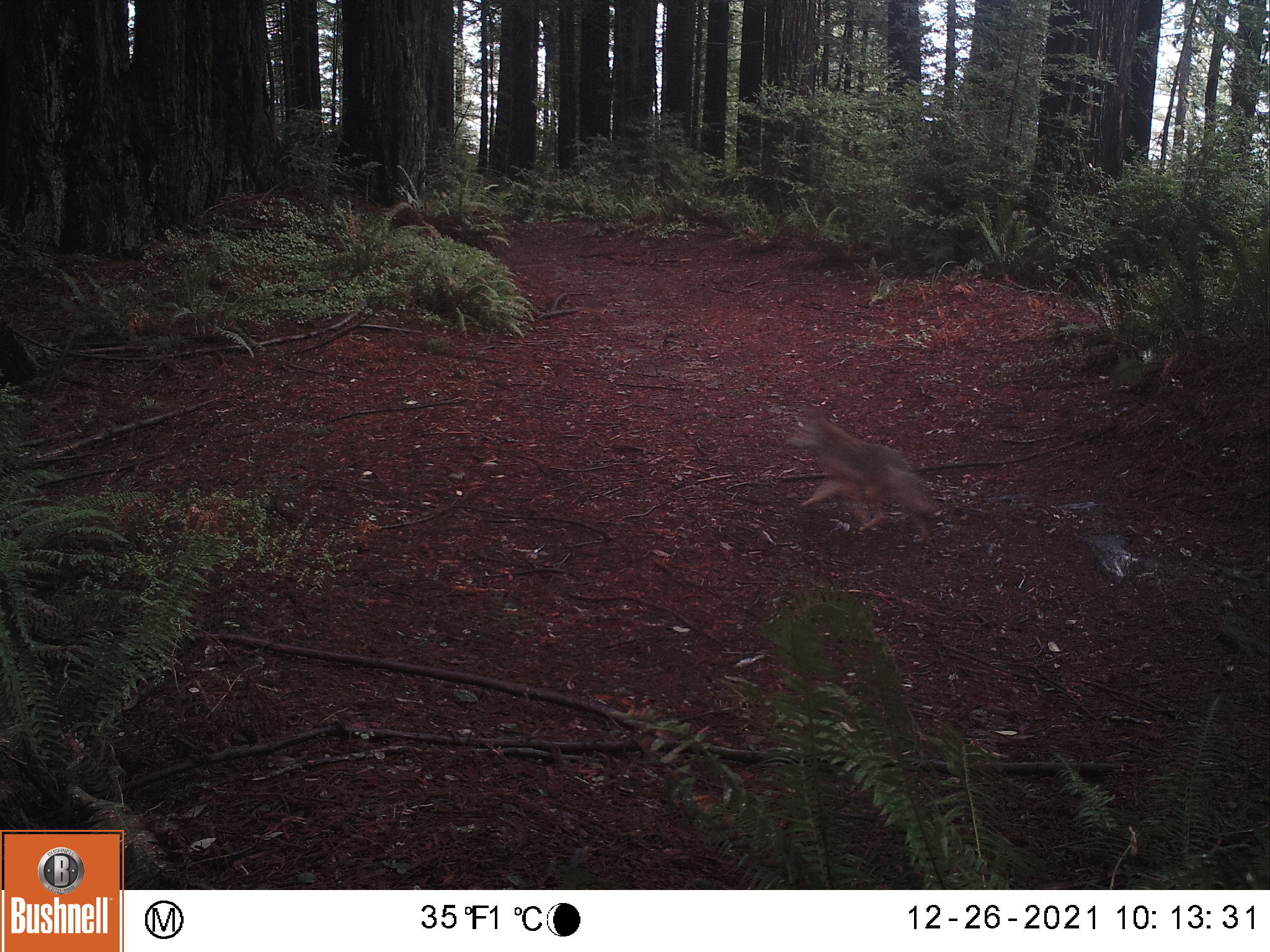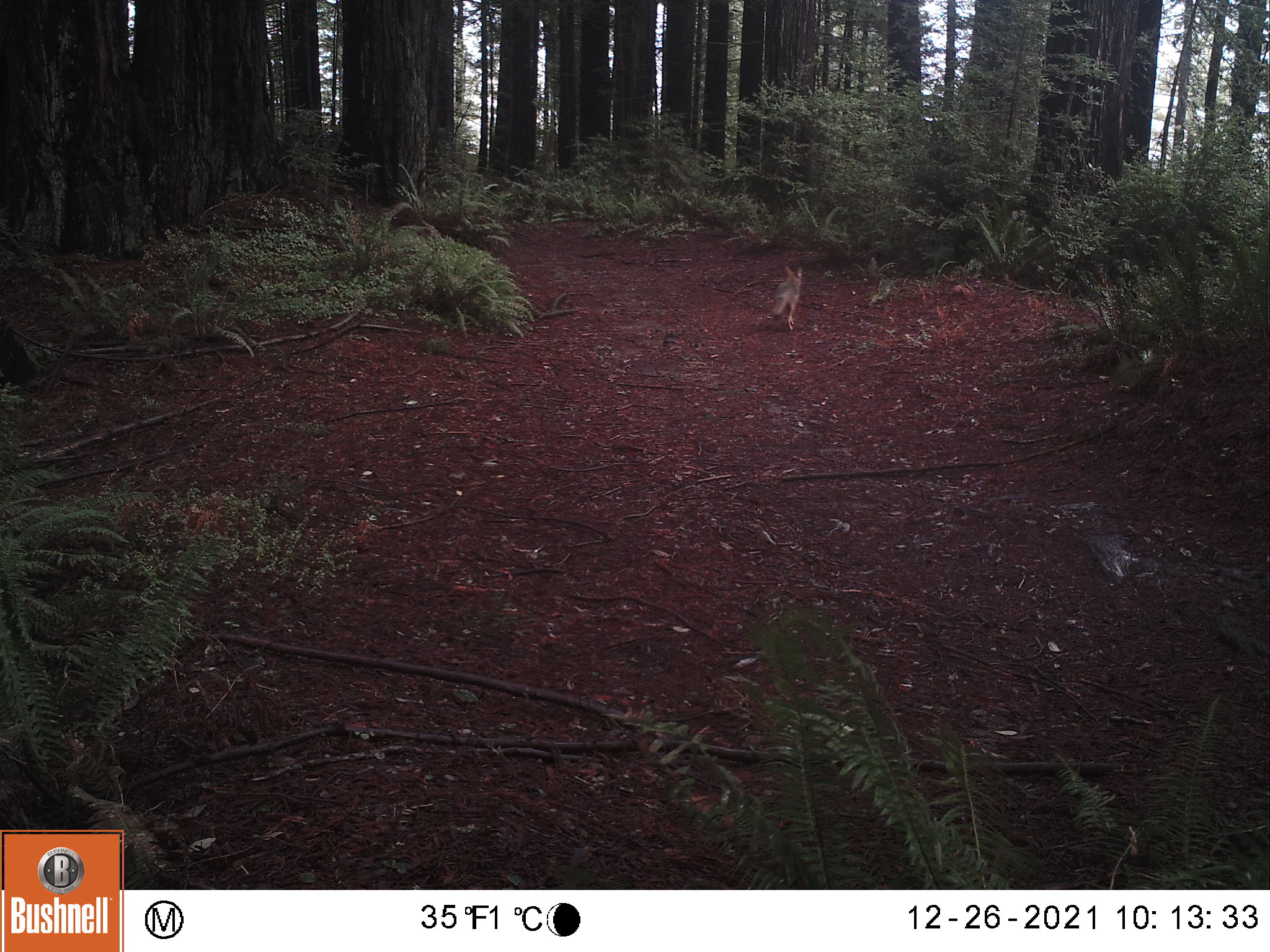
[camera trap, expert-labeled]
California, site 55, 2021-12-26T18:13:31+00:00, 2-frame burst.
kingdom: Animalia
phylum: Chordata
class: Mammalia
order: Carnivora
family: Canidae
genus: Canis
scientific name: Canis latrans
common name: coyote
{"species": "coyote (Canis latrans)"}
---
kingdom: Animalia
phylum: Chordata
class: Mammalia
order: Carnivora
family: Canidae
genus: Urocyon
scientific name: Urocyon cinereoargenteus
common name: gray fox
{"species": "gray fox (Urocyon cinereoargenteus)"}